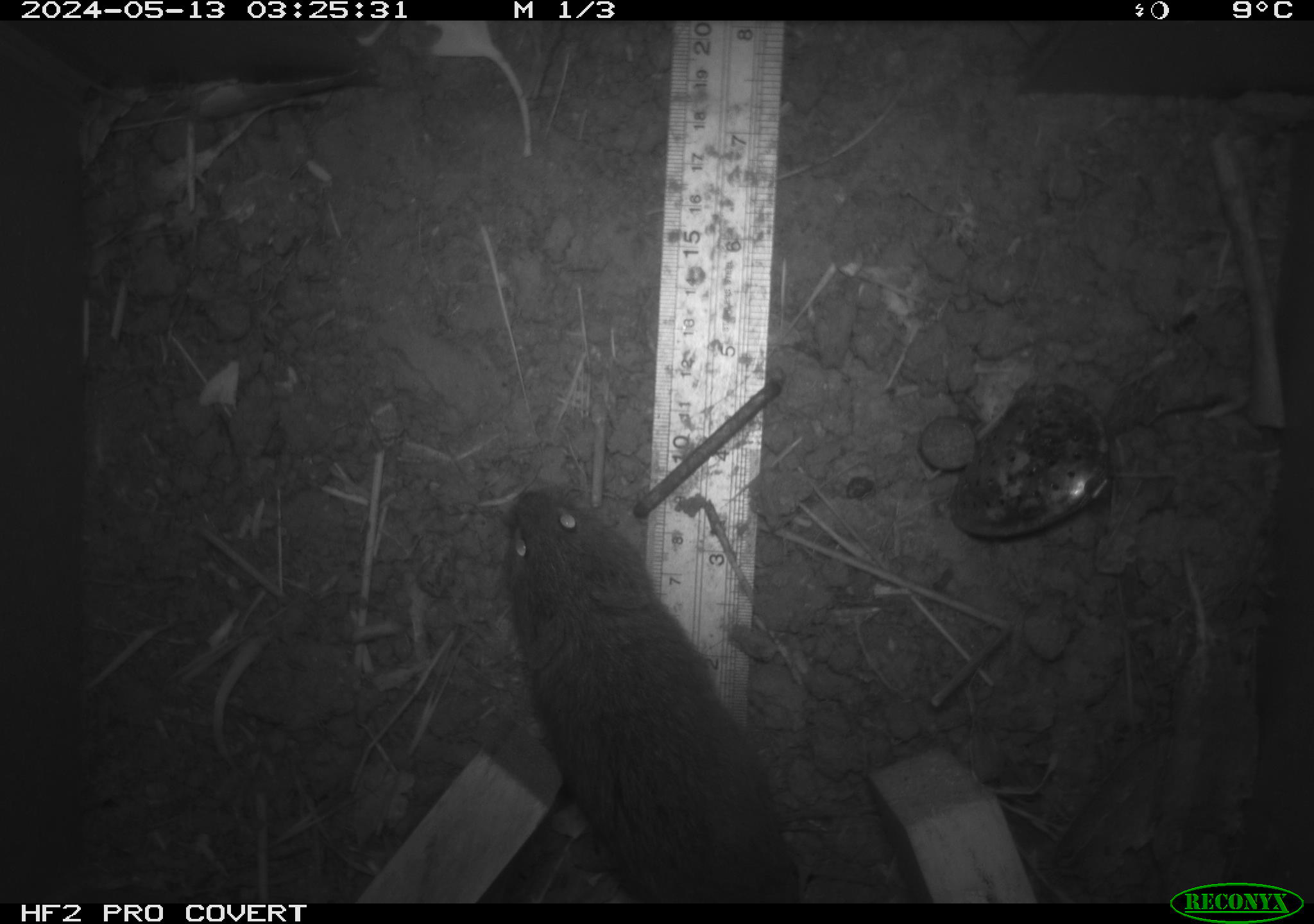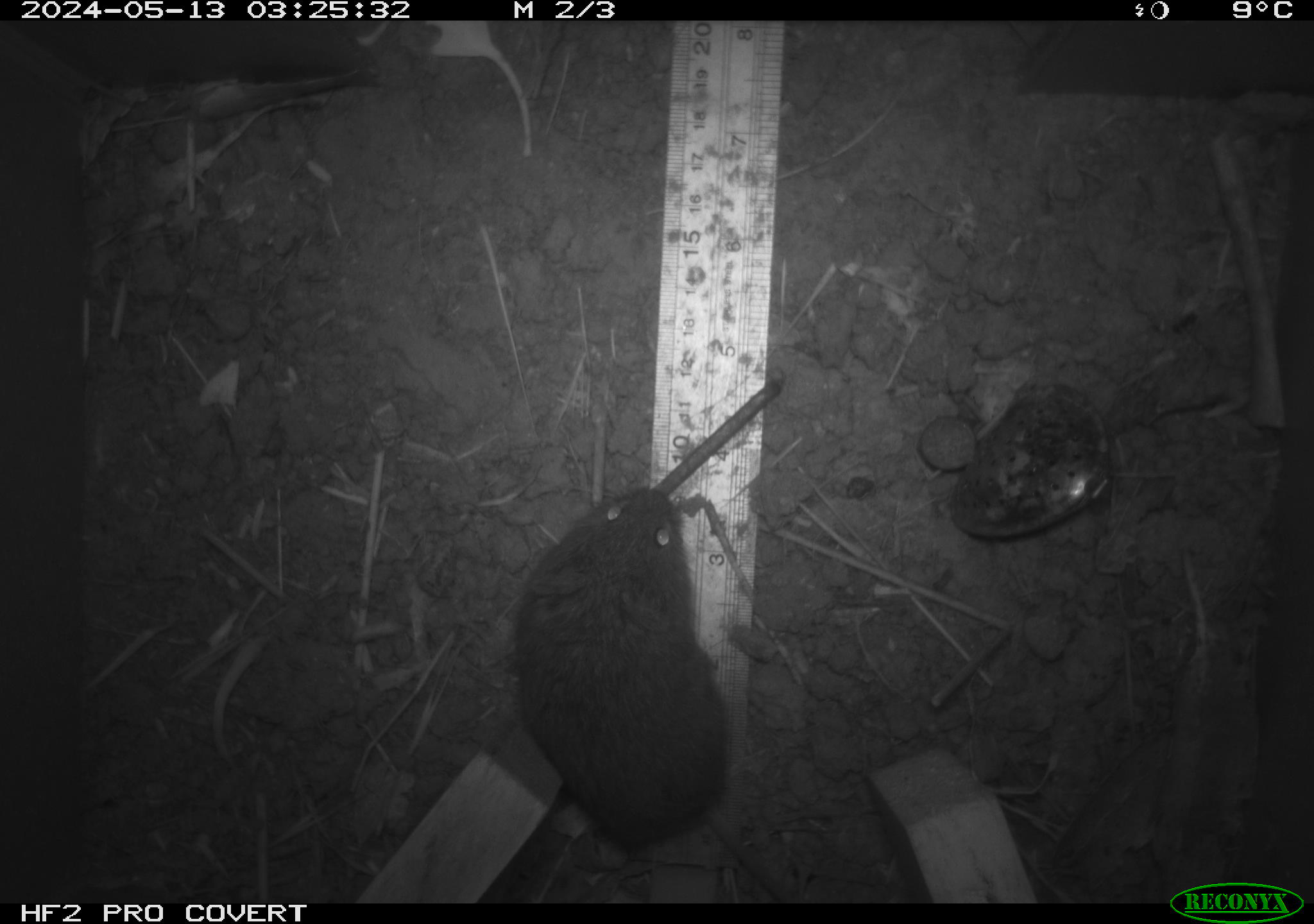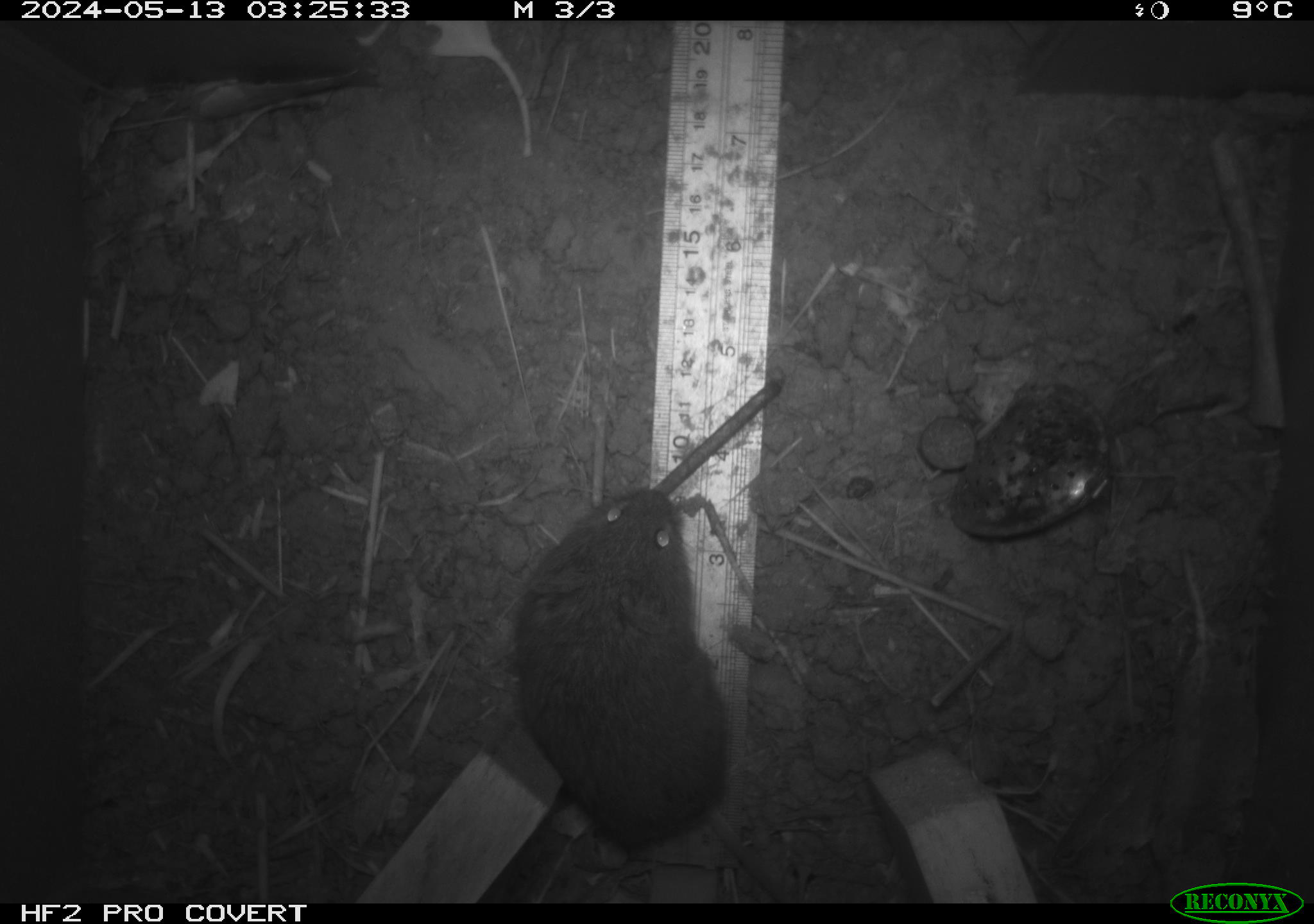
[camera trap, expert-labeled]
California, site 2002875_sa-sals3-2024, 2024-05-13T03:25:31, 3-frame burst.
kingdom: Animalia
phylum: Chordata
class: Mammalia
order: Rodentia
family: Cricetidae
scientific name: Arvicolinae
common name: voles, lemmings, and muskrats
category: arvicolinae subfamily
Arvicolinae subfamily (voles, lemmings, and muskrats) (Arvicolinae).